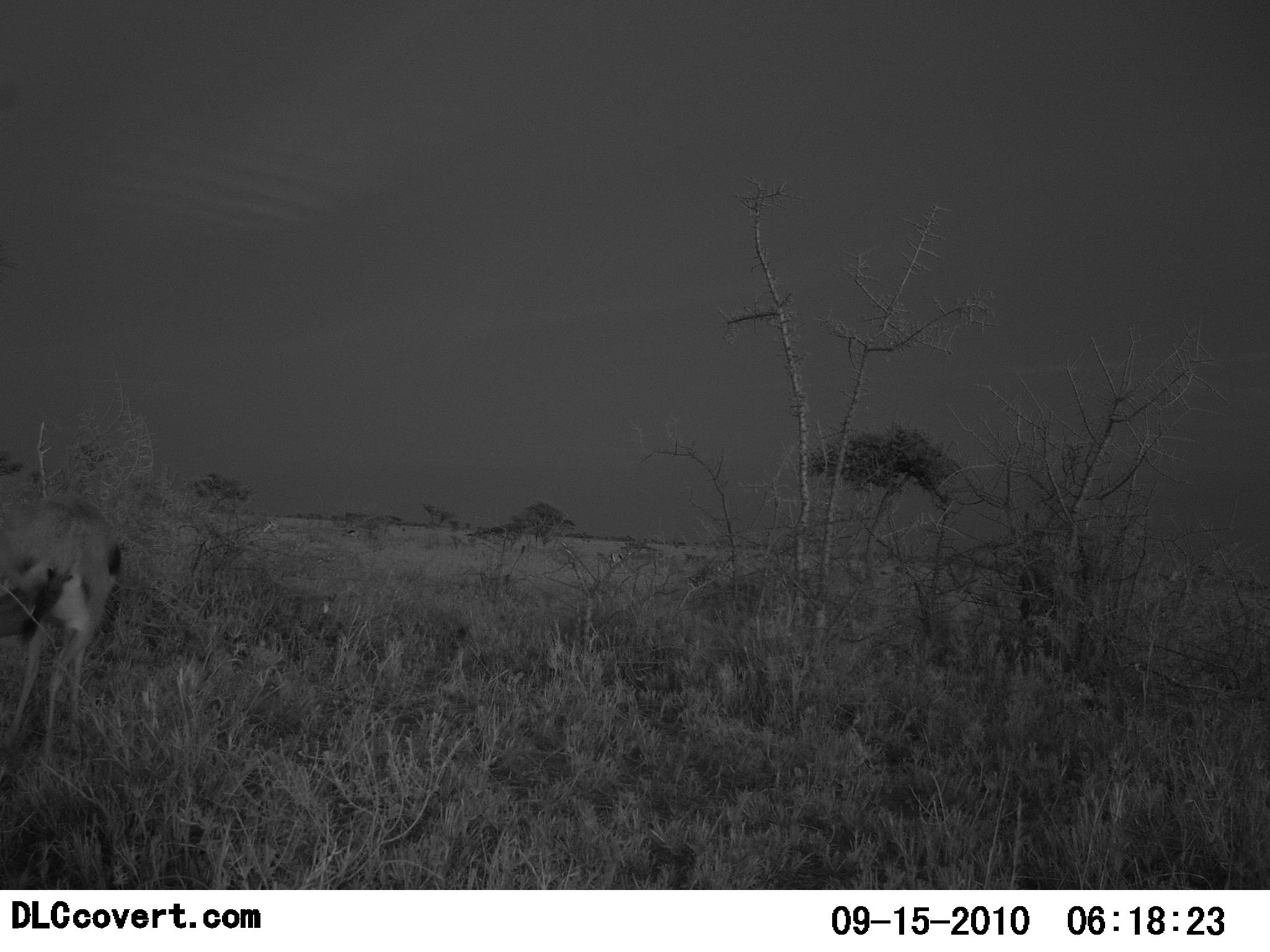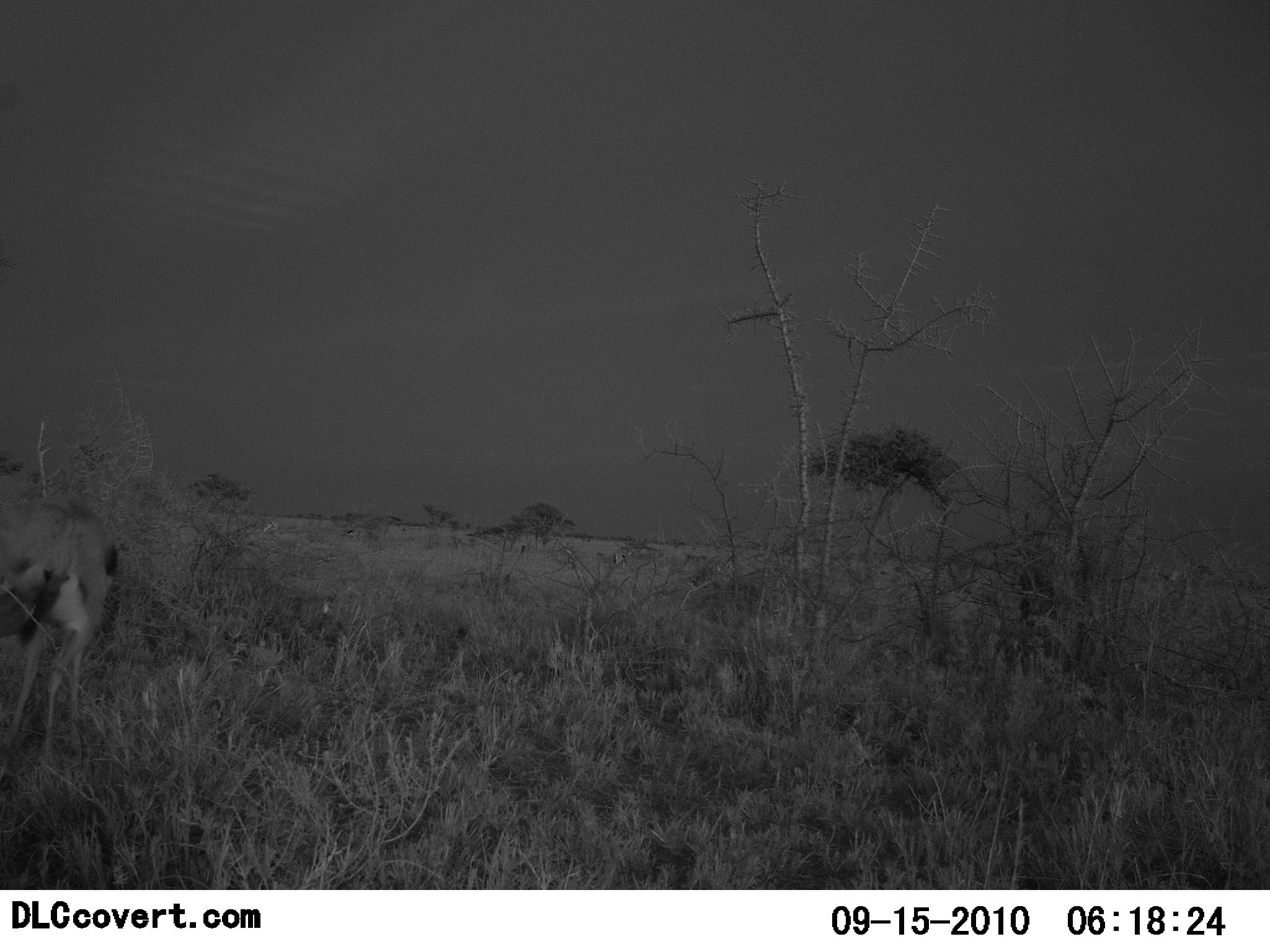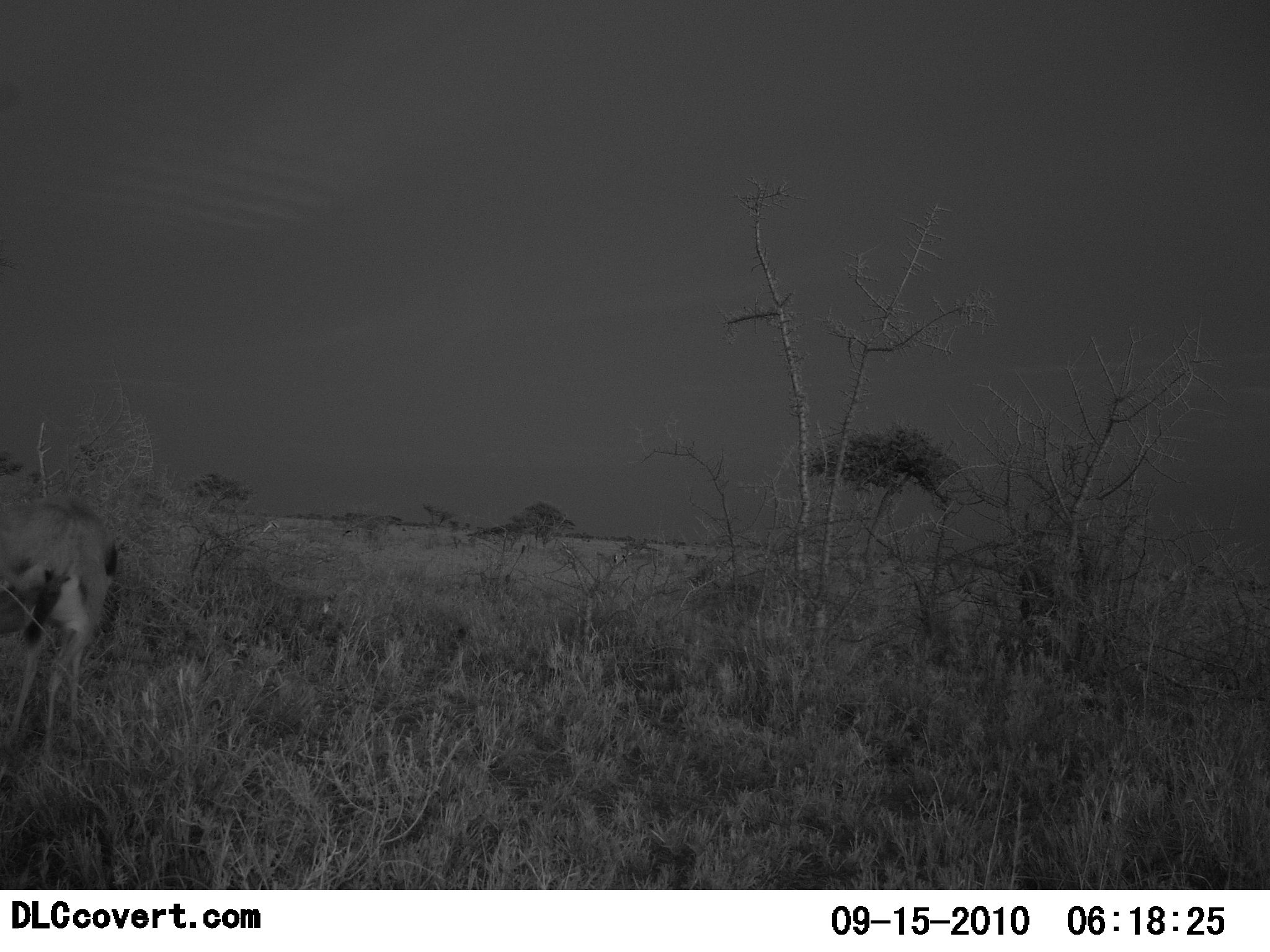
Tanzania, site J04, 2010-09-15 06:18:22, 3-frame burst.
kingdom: Animalia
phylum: Chordata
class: Mammalia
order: Artiodactyla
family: Bovidae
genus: Eudorcas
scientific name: Eudorcas thomsonii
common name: thomson's gazelle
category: gazellethomsons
Gazellethomsons (thomson's gazelle) (Eudorcas thomsonii), count 1. Behavior (volunteer vote fractions): standing 79%, resting 0%, moving 0%, interacting 0%. Young present (vote fraction): 0%. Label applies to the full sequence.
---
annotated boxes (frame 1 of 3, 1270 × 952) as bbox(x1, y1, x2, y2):
animal: bbox(0, 482, 126, 769)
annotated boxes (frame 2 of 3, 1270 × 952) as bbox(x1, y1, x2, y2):
animal: bbox(0, 497, 124, 774)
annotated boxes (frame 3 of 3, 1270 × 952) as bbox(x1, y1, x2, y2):
animal: bbox(0, 495, 126, 766)